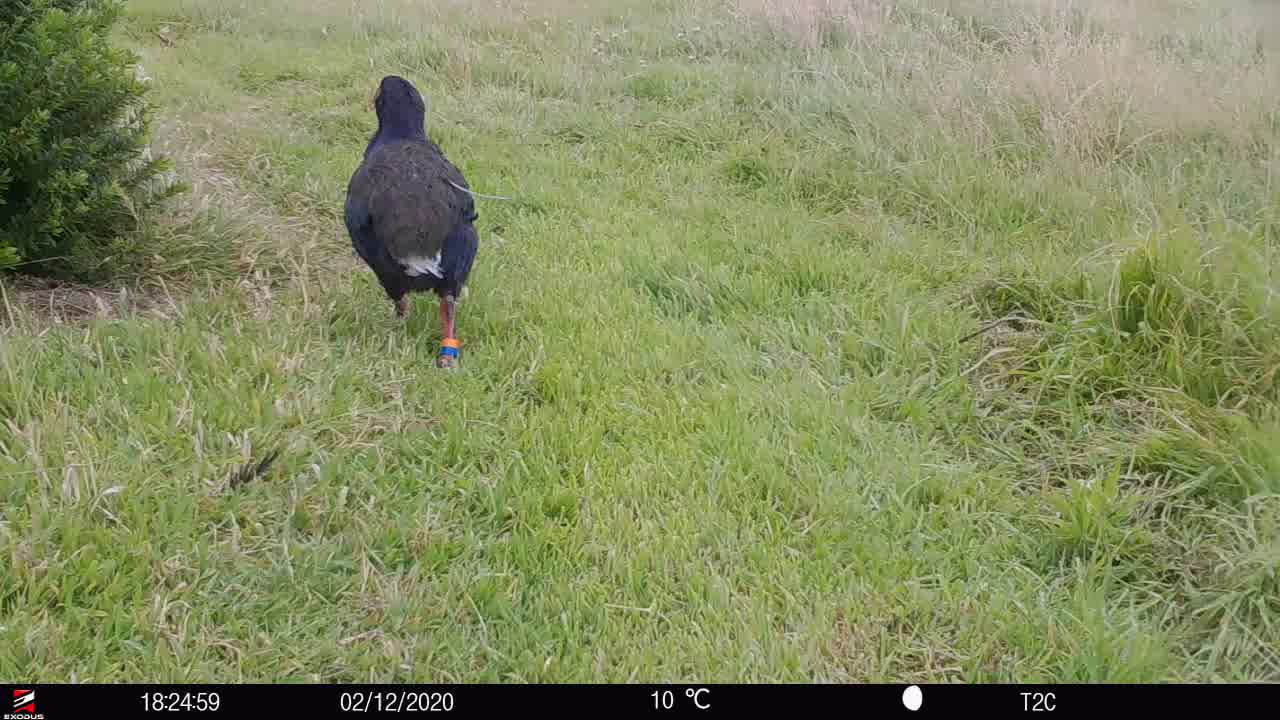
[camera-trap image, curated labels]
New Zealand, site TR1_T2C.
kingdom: Animalia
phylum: Chordata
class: Aves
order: Gruiformes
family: Rallidae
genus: Porphyrio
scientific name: Porphyrio mantelli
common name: takahe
Takahe (Porphyrio mantelli).